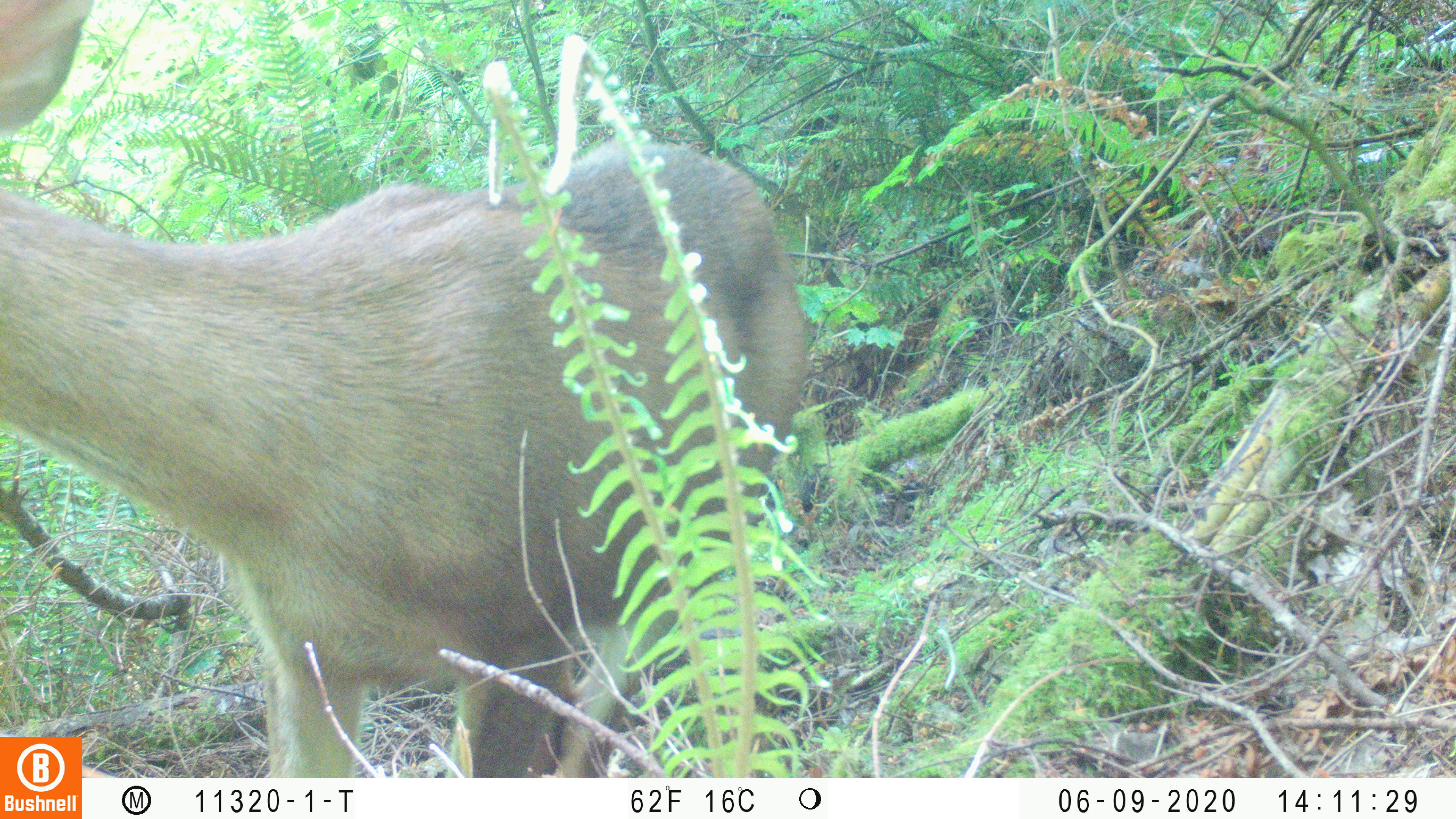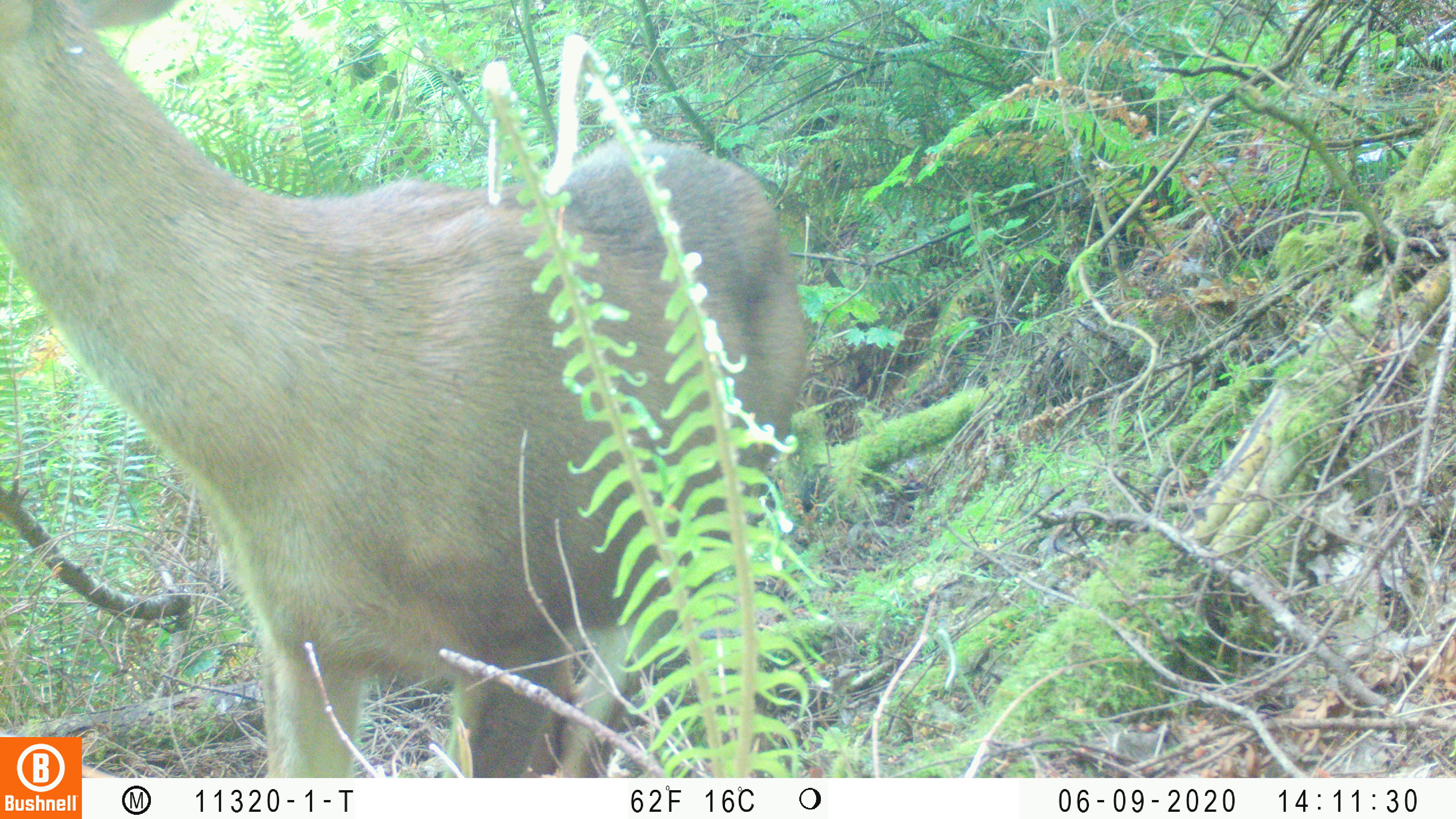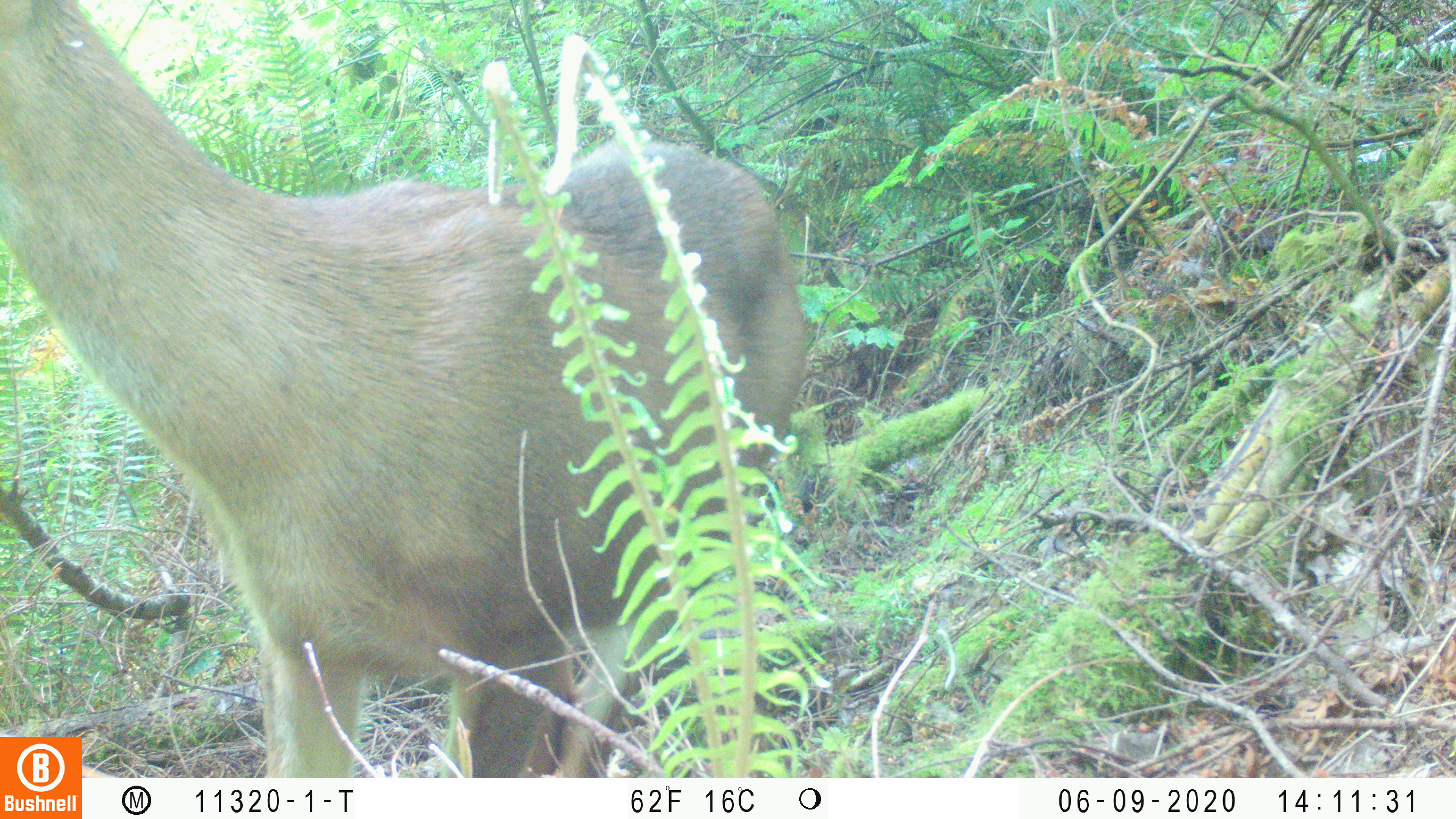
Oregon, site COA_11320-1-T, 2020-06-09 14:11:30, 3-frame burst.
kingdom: Animalia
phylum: Chordata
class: Mammalia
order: Carnivora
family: Ursidae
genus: Ursus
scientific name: Ursus americanus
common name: american black bear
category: black bear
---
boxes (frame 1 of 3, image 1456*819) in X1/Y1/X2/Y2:
black bear: 4/2/812/732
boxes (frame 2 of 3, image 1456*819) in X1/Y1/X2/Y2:
black bear: 0/1/811/734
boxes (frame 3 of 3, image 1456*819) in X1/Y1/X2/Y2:
black bear: 3/2/800/730